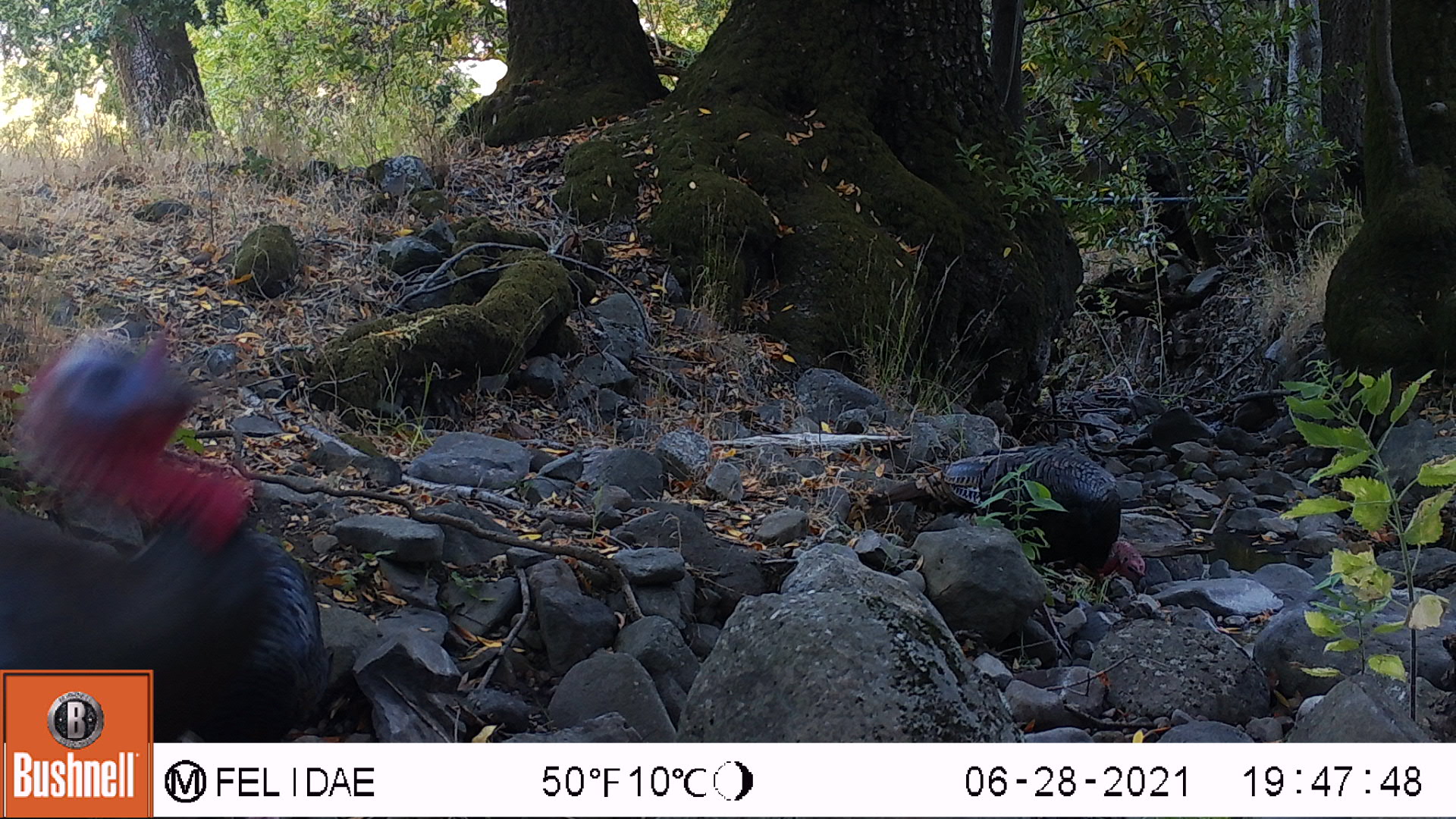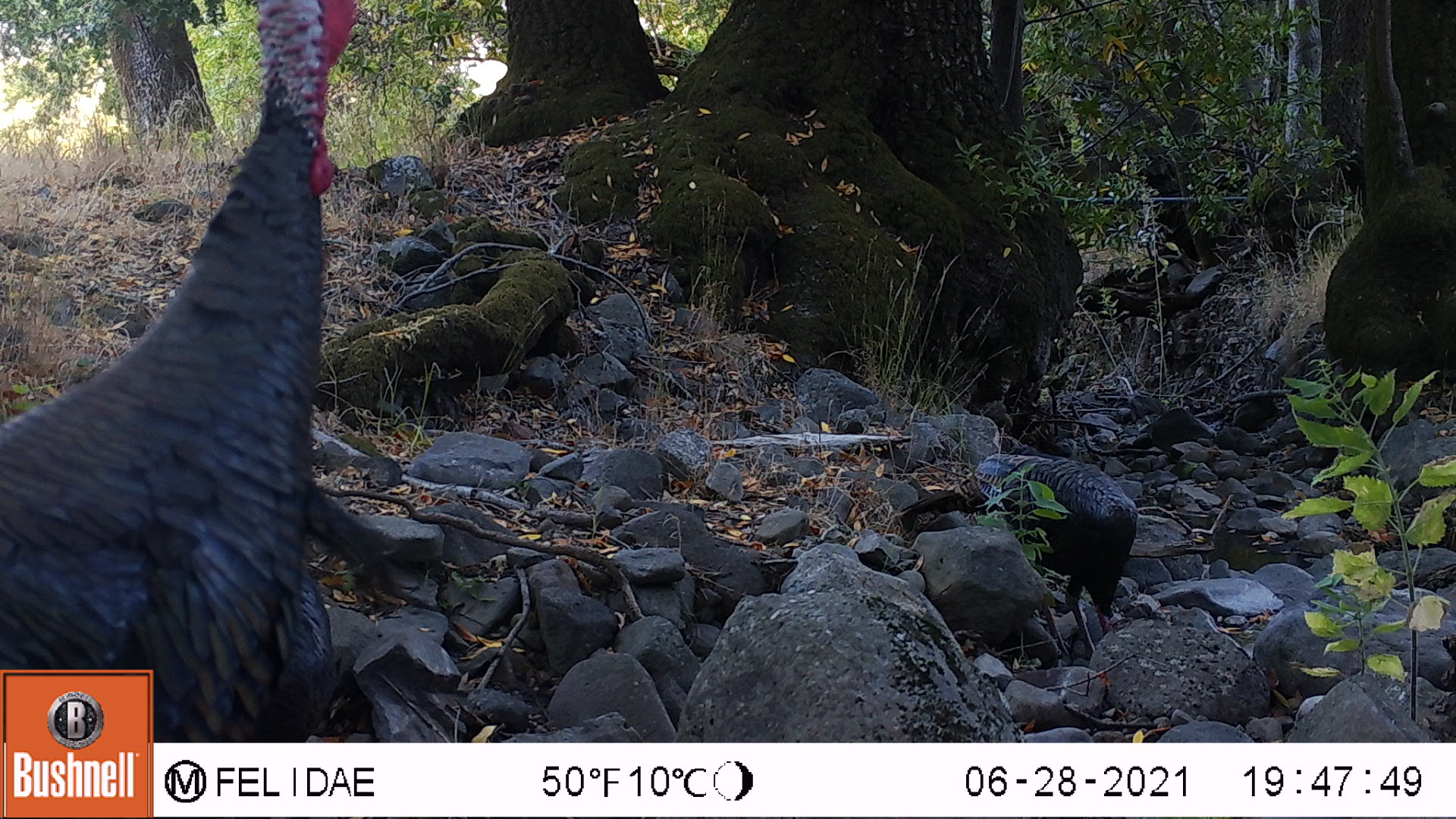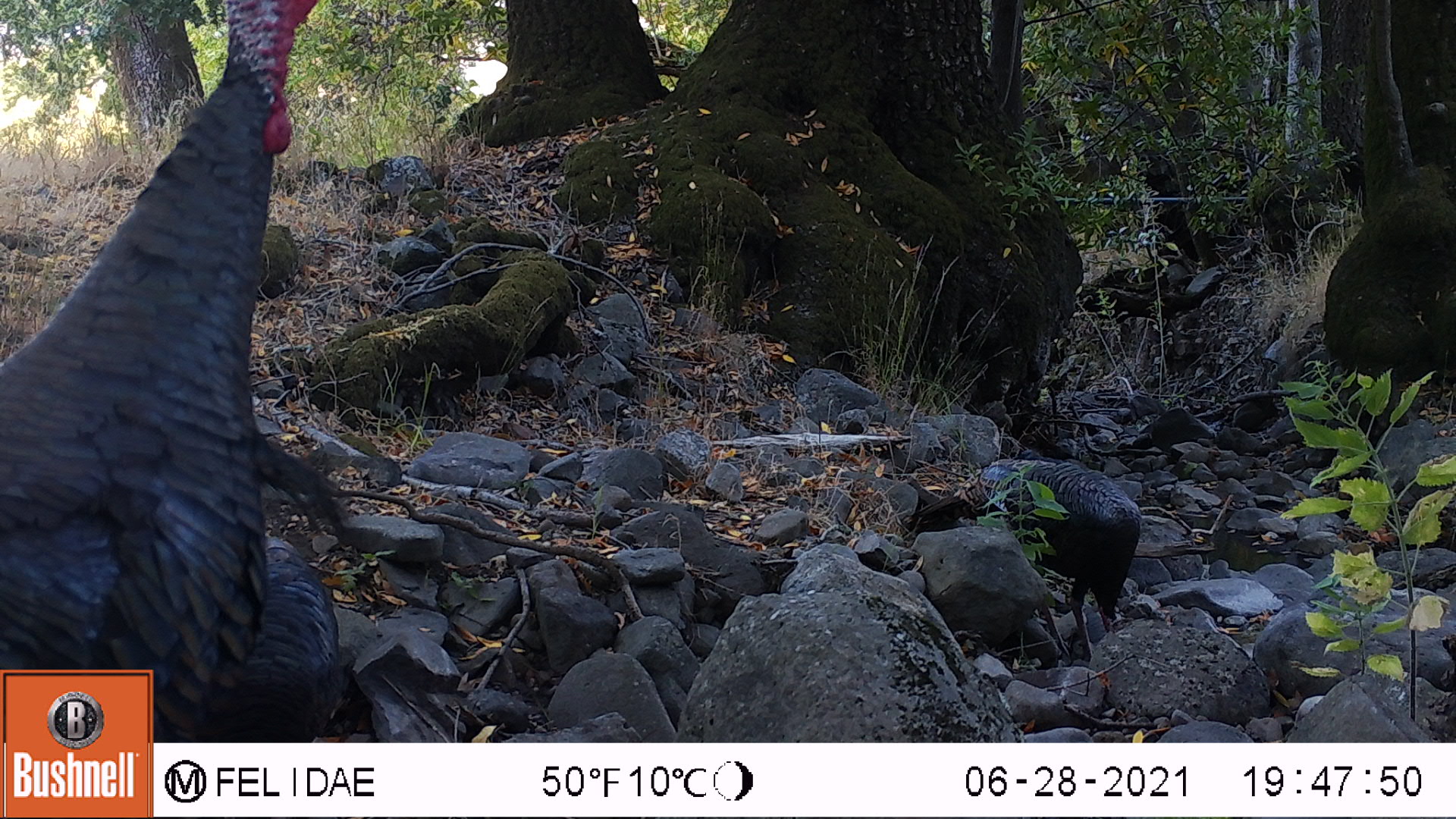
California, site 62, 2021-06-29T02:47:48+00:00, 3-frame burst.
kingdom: Animalia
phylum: Chordata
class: Aves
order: Galliformes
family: Phasianidae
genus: Meleagris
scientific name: Meleagris gallopavo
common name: turkey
Turkey (Meleagris gallopavo).